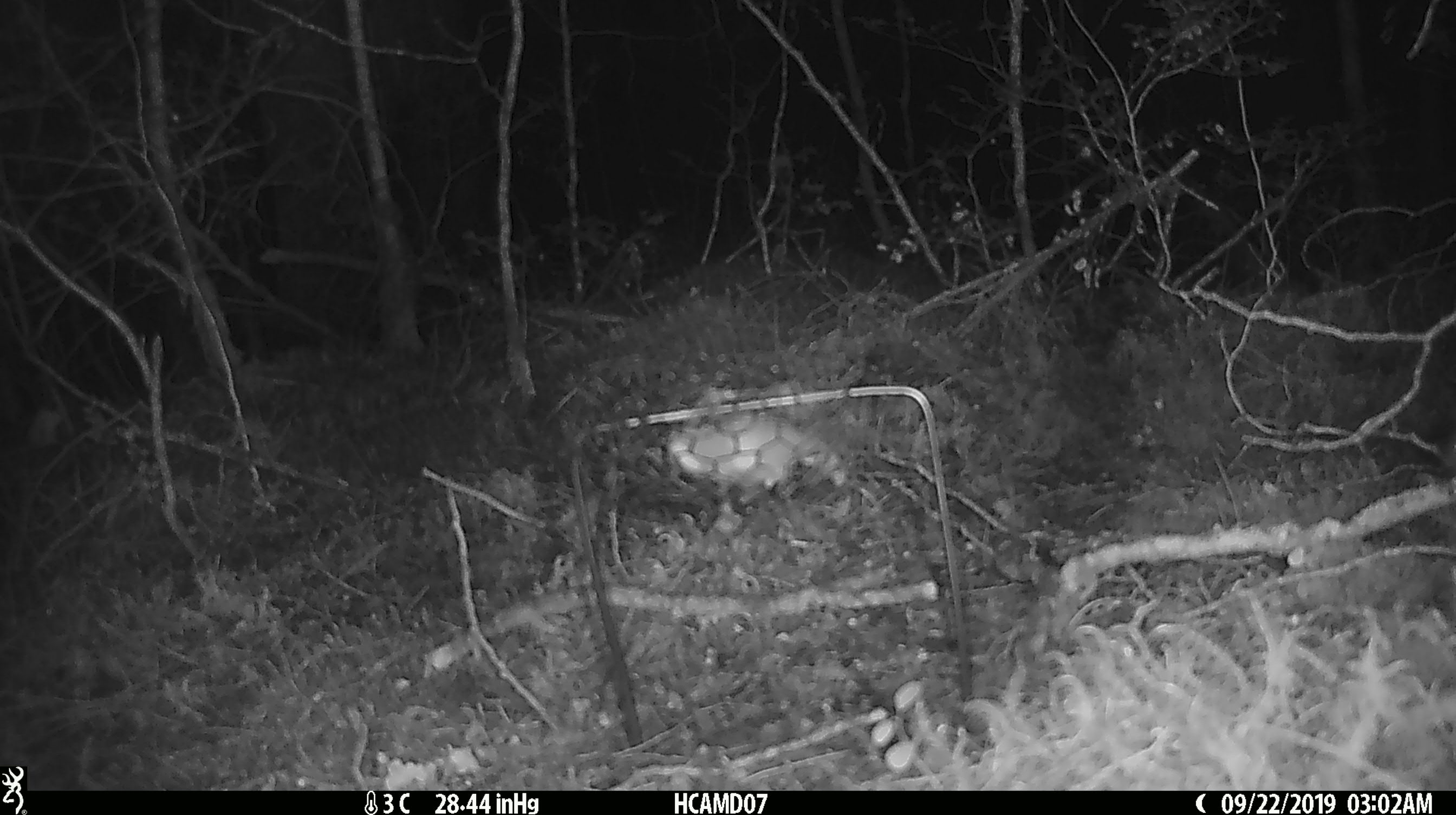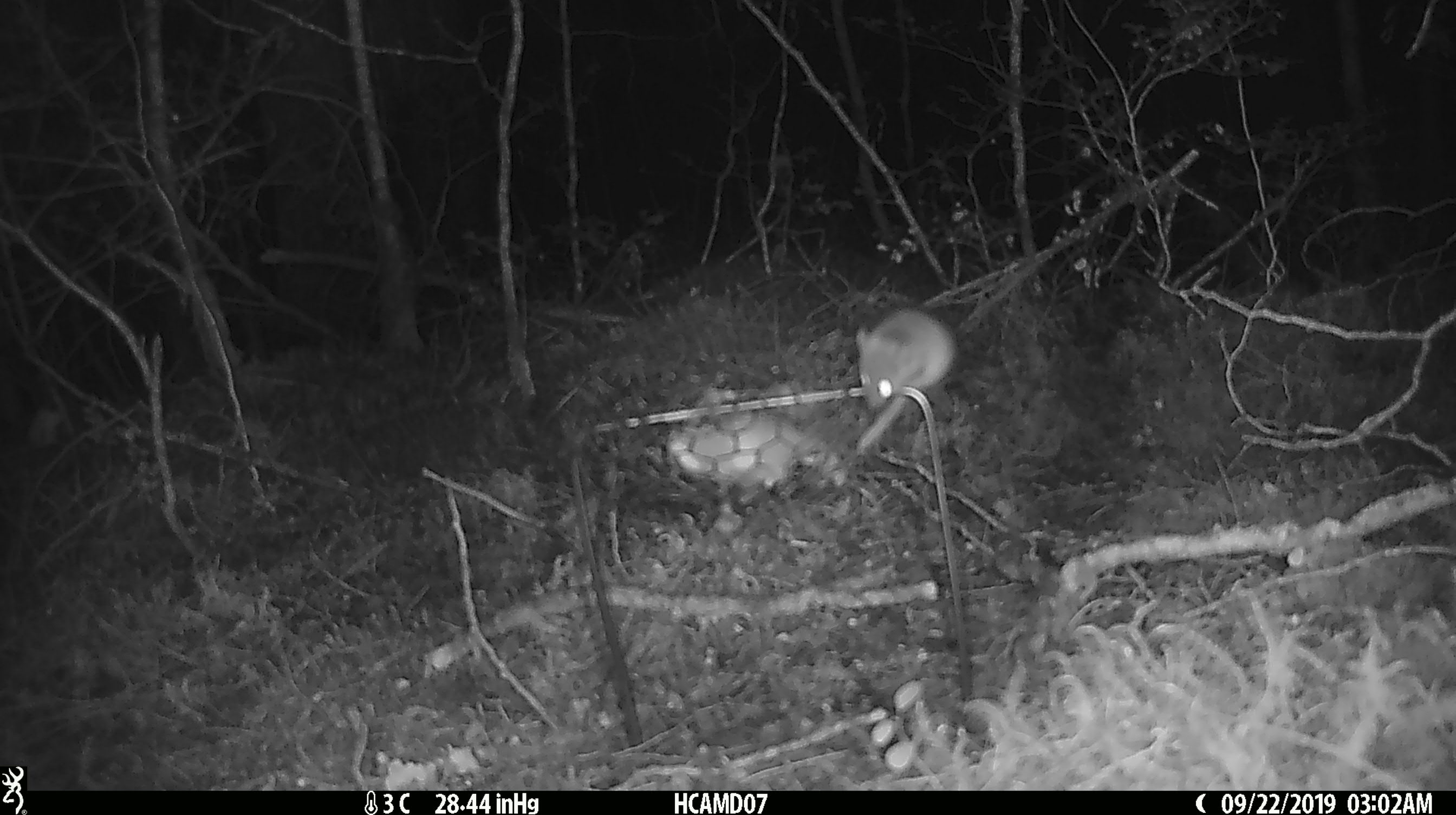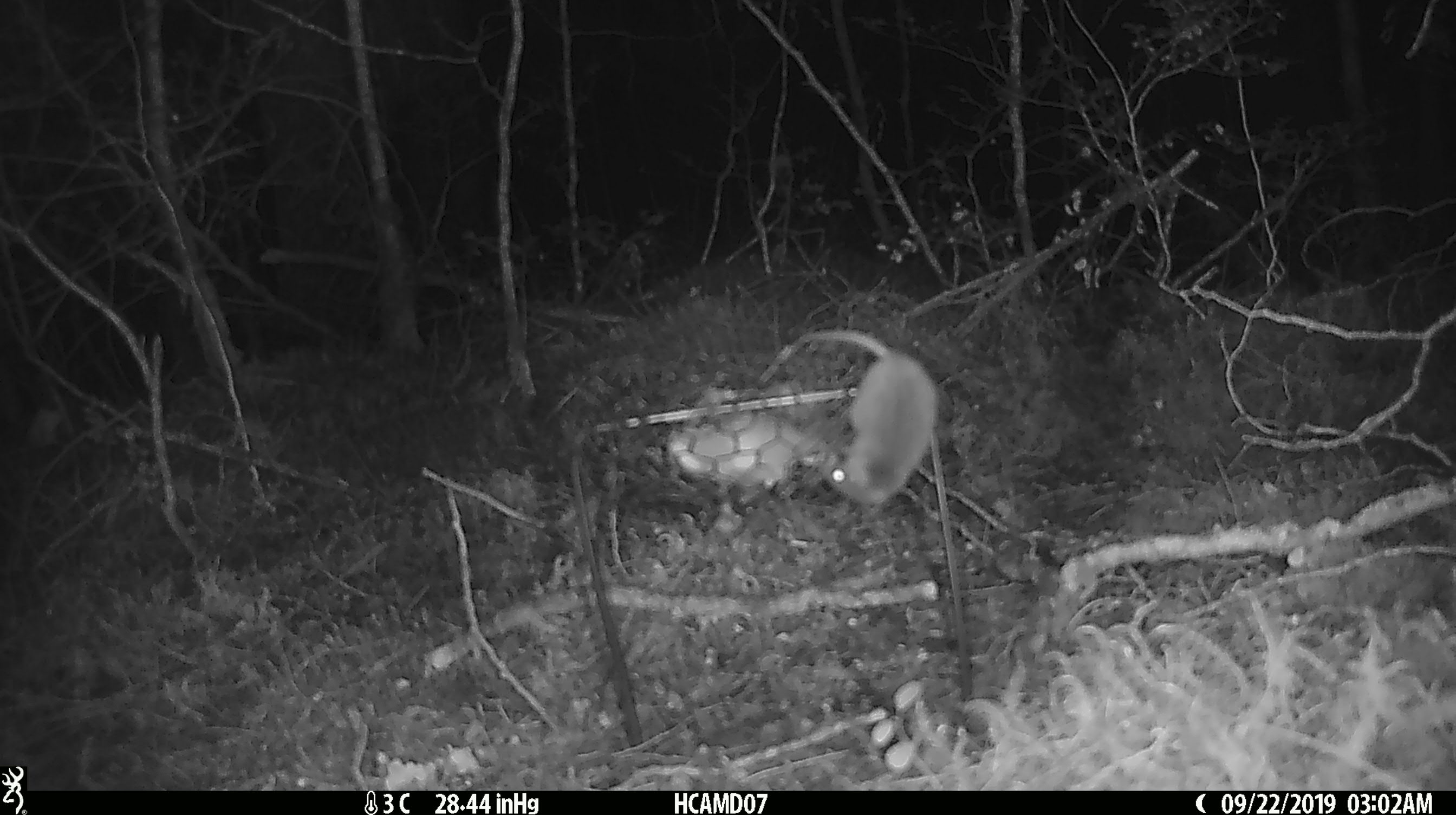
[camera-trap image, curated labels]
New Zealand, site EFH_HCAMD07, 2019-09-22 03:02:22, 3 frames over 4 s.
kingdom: Animalia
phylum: Chordata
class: Mammalia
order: Rodentia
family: Muridae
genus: Mus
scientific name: Mus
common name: mouse